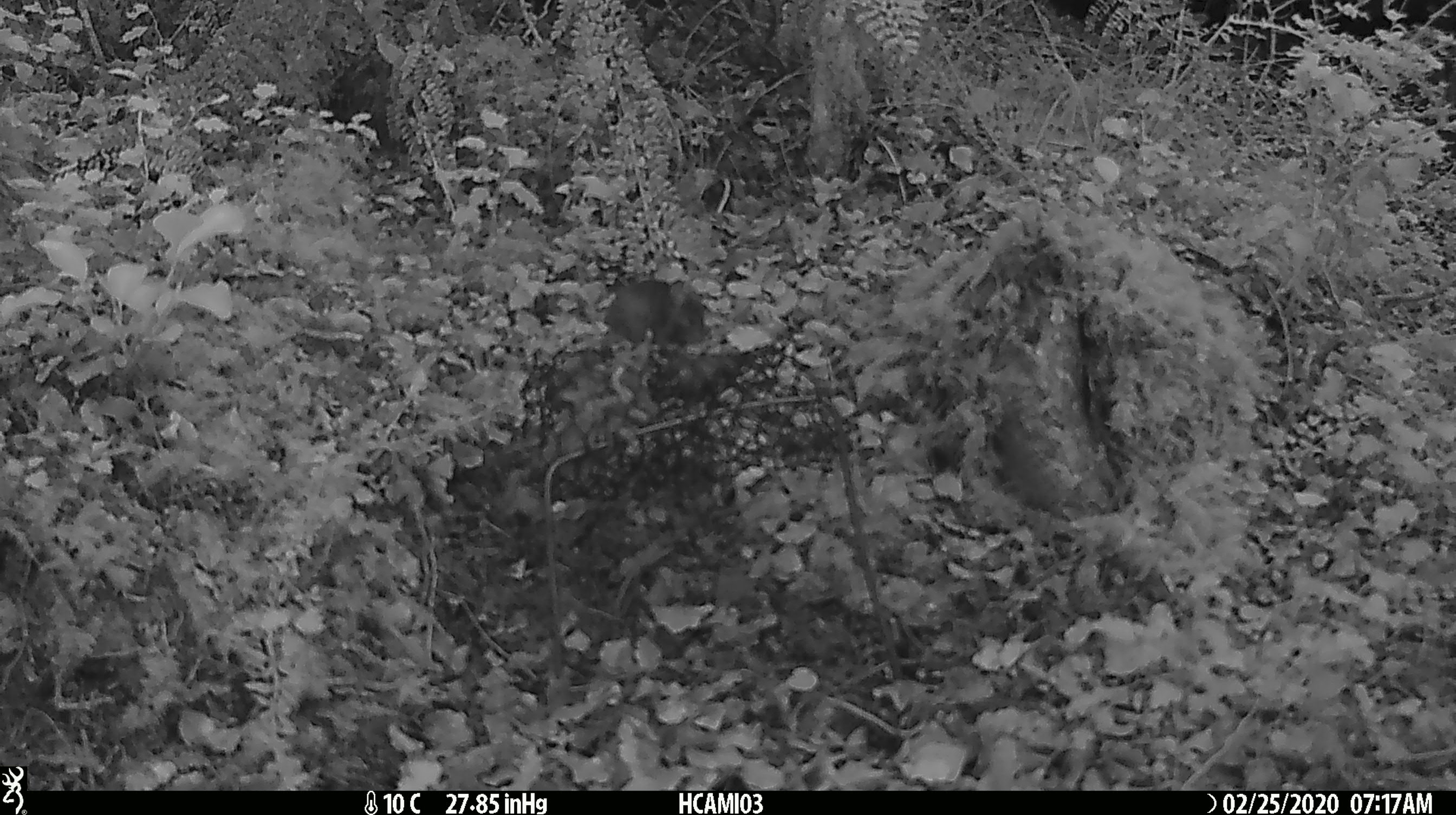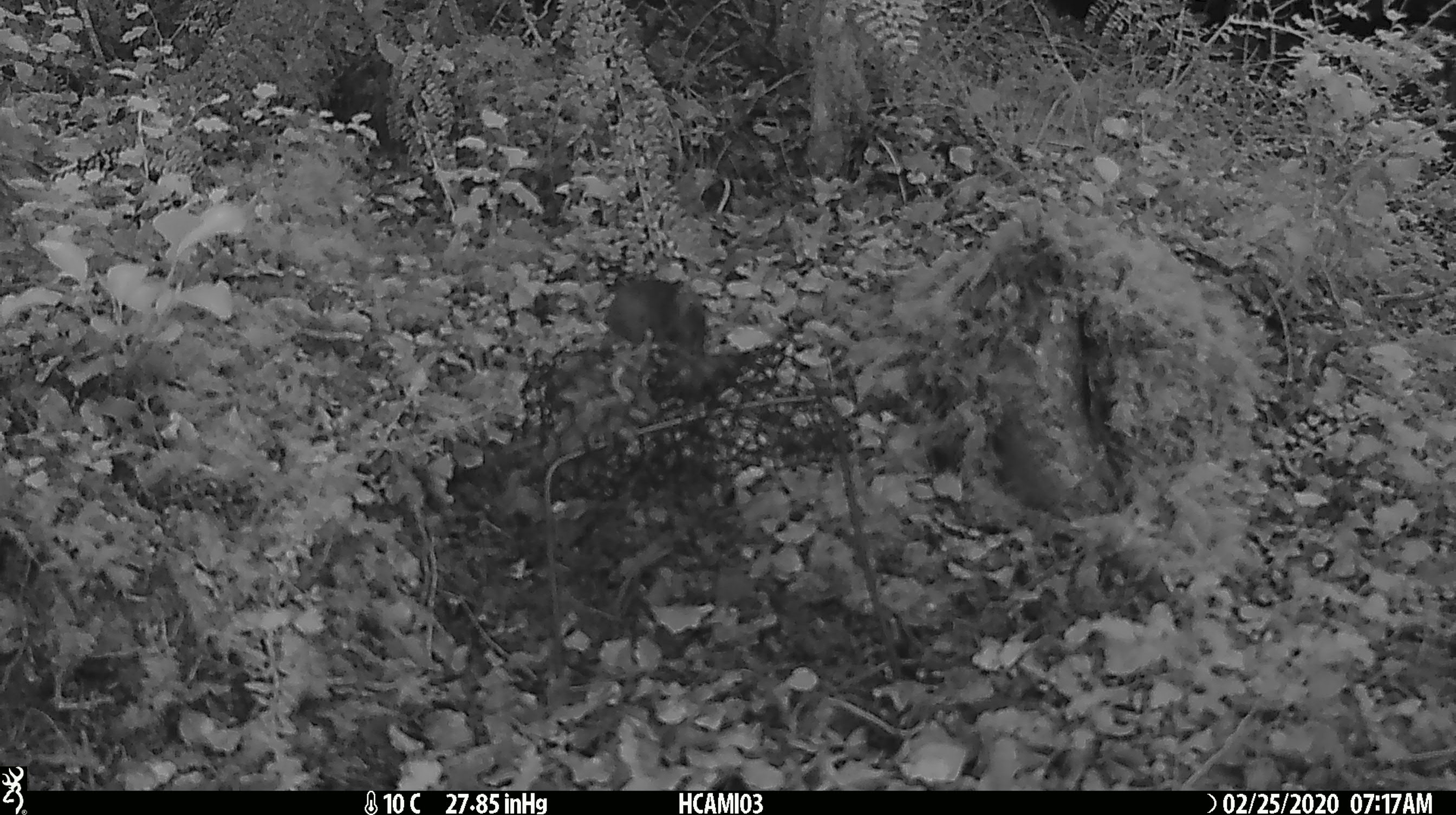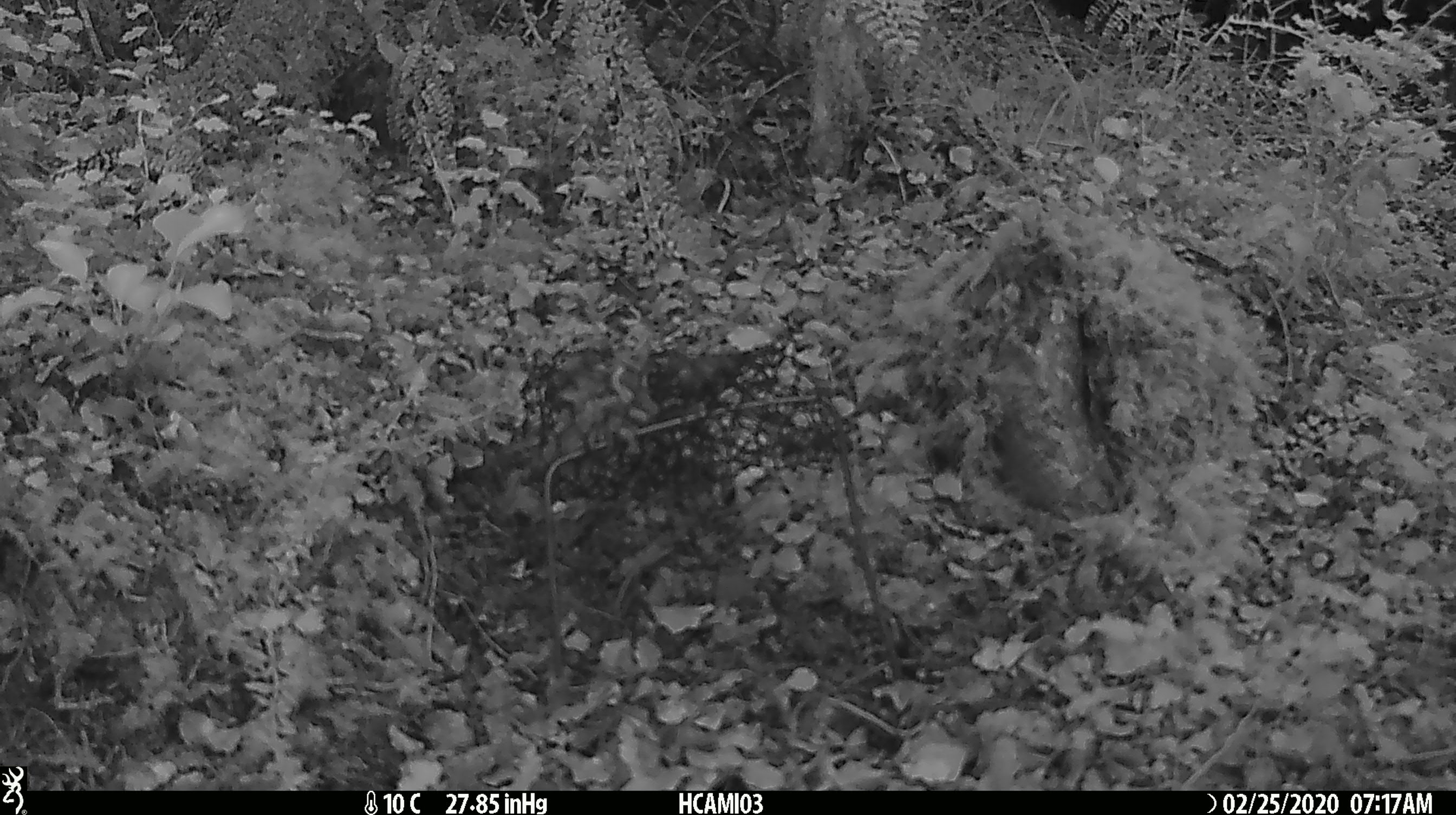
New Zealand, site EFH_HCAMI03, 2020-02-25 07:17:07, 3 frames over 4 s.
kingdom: Animalia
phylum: Chordata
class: Mammalia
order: Rodentia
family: Muridae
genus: Mus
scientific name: Mus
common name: mouse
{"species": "mouse (Mus)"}